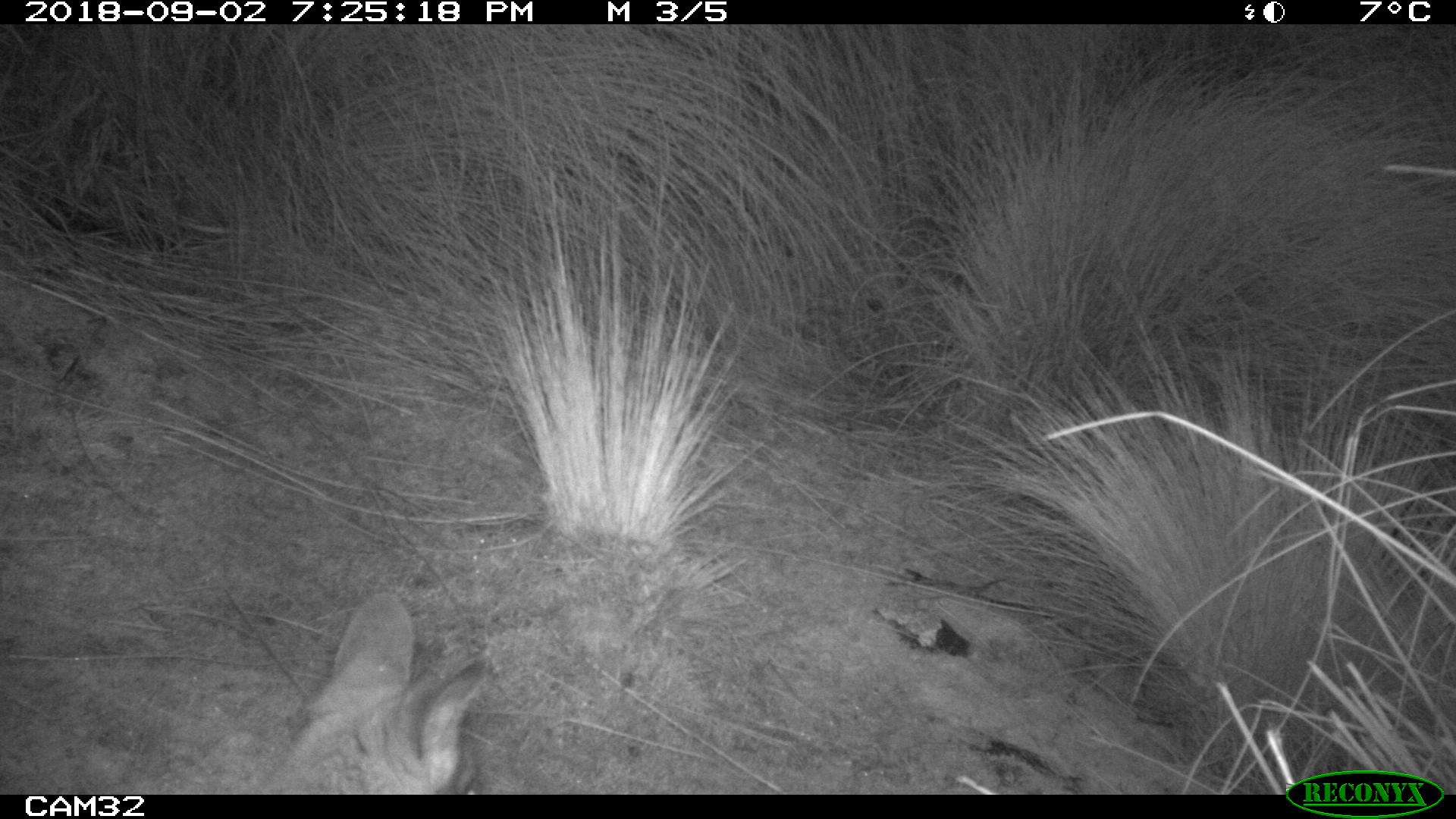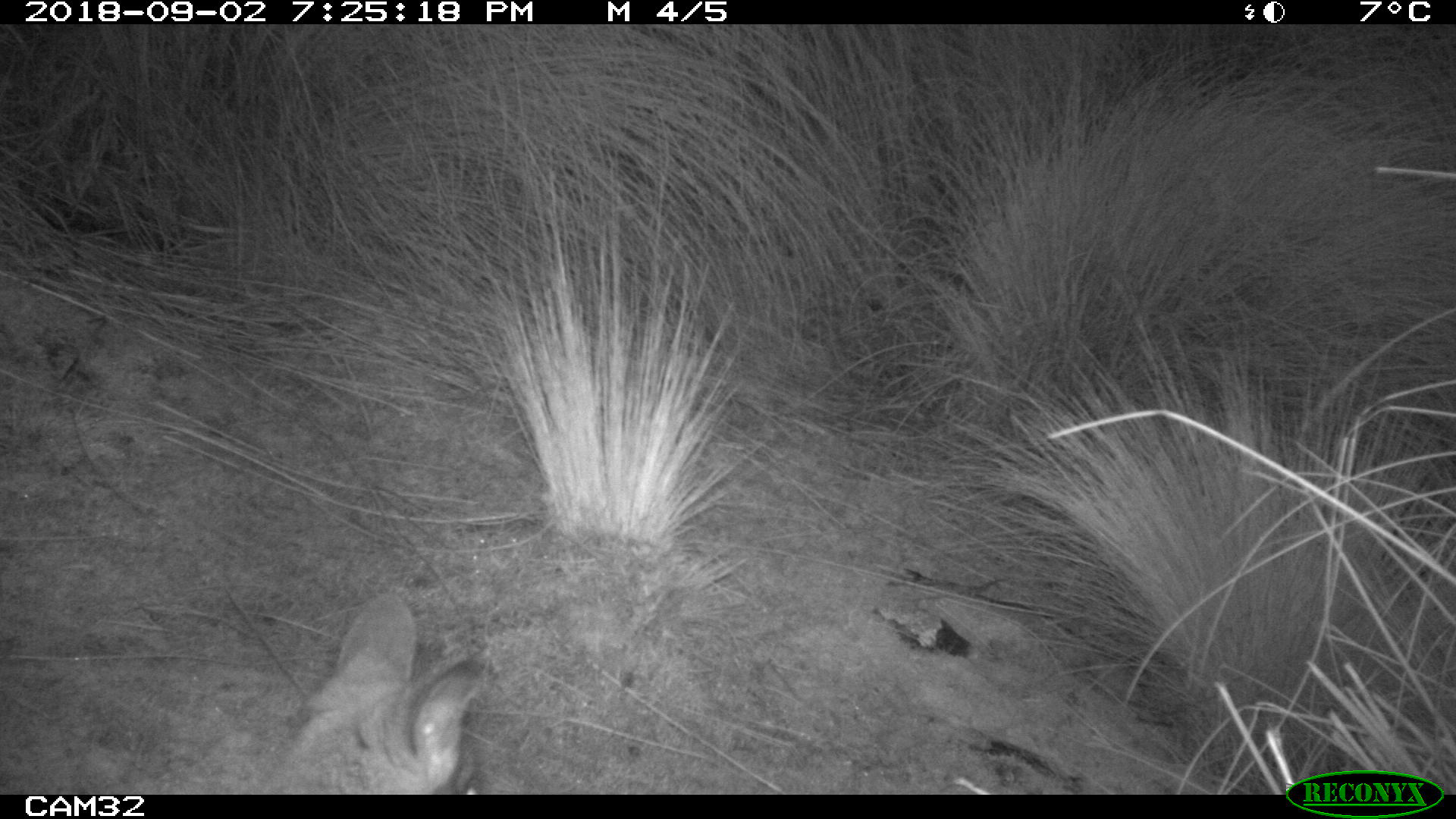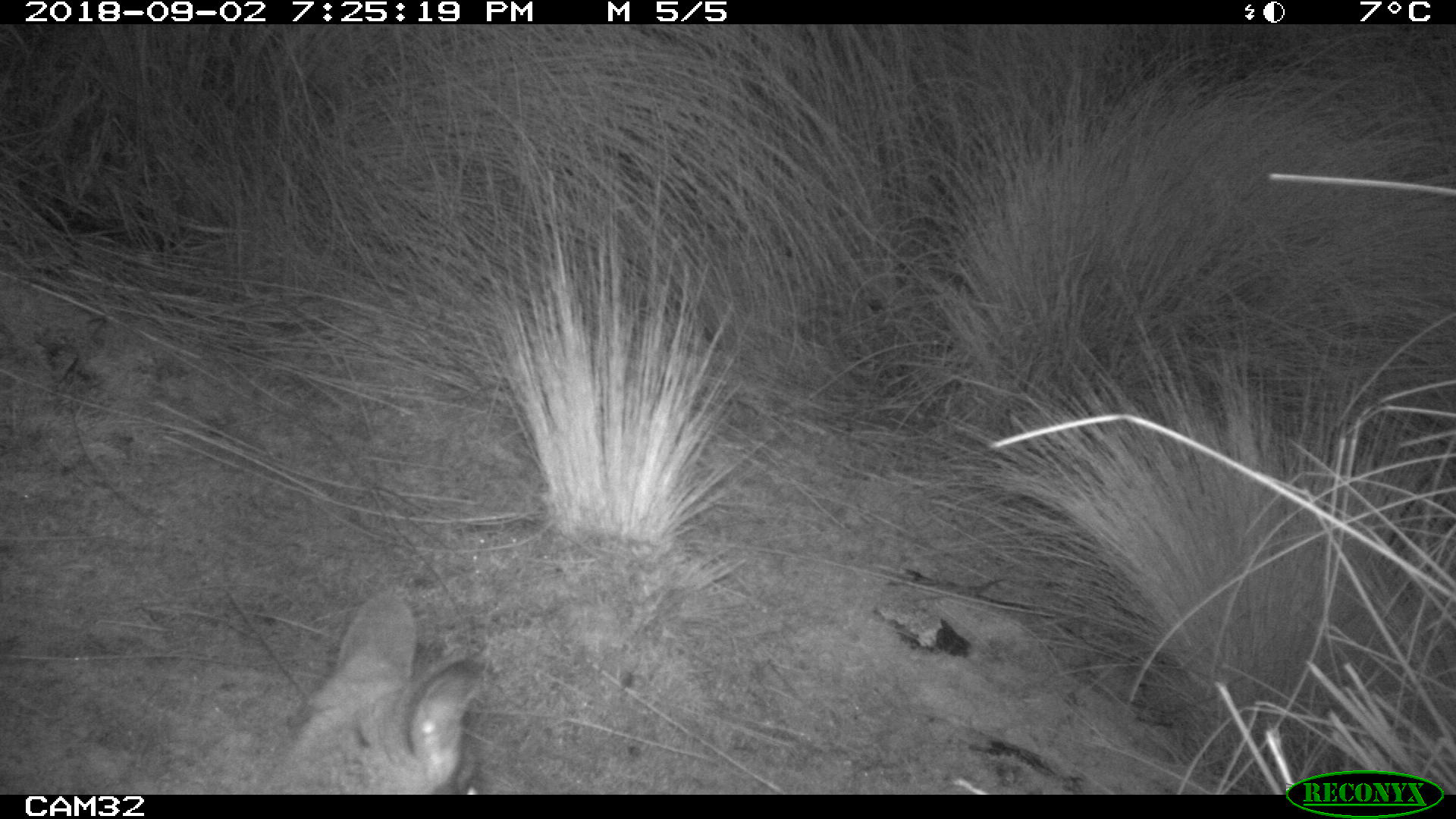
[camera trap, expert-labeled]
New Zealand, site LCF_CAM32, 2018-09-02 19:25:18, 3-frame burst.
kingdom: Animalia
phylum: Chordata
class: Mammalia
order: Diprotodontia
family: Macropodidae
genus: Notamacropus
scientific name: Notamacropus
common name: wallaby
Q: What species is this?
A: Wallaby (Notamacropus).